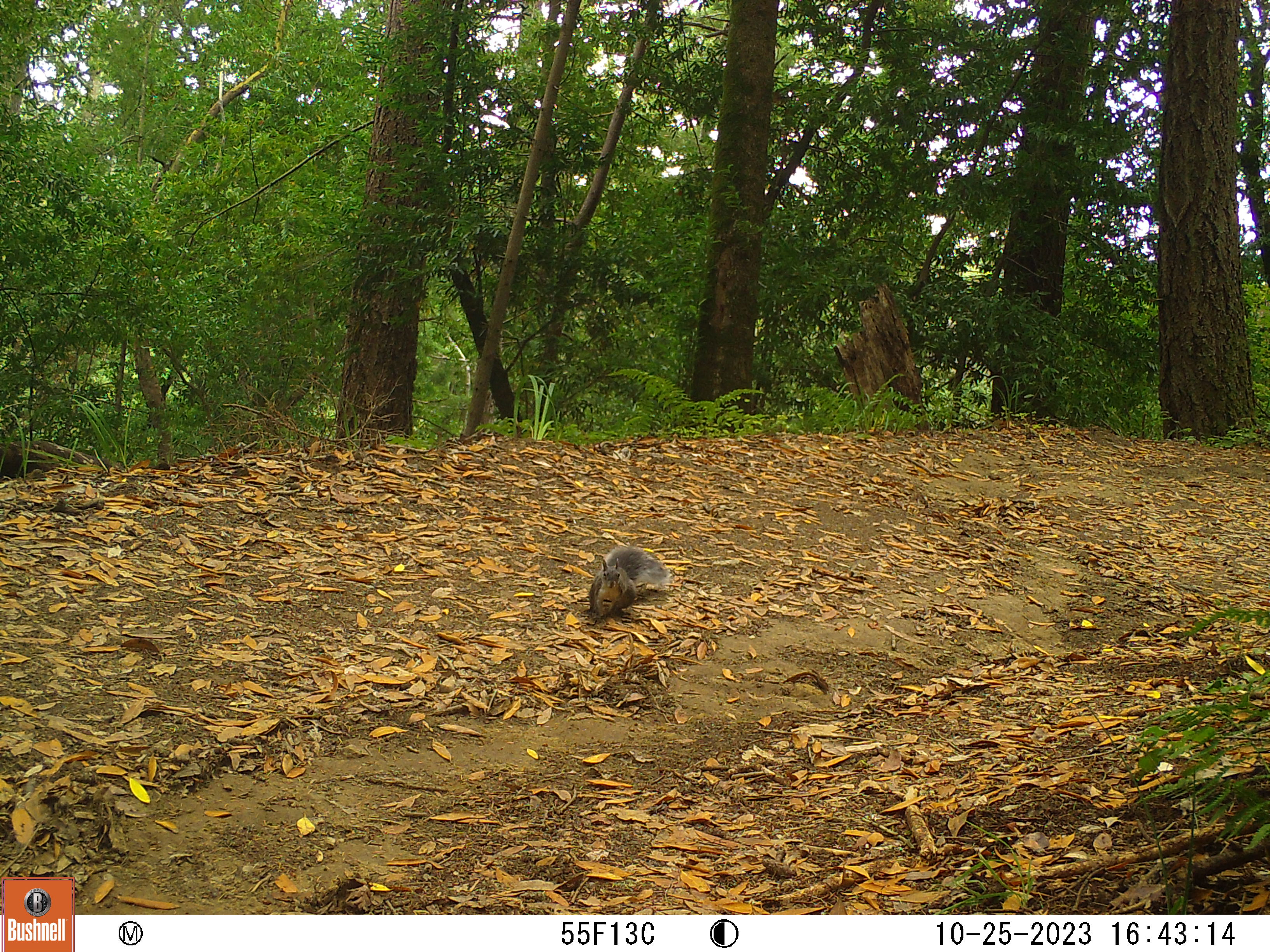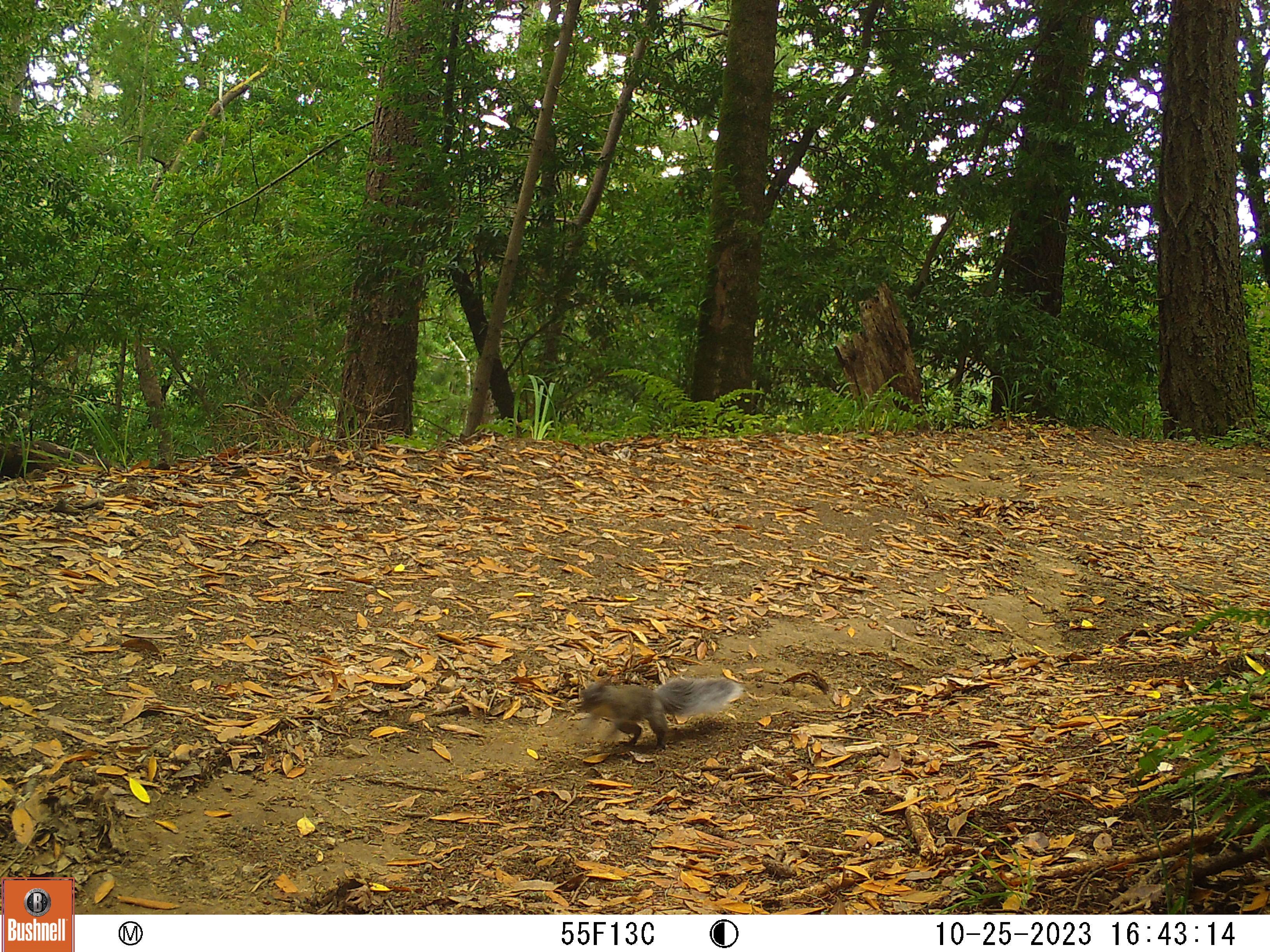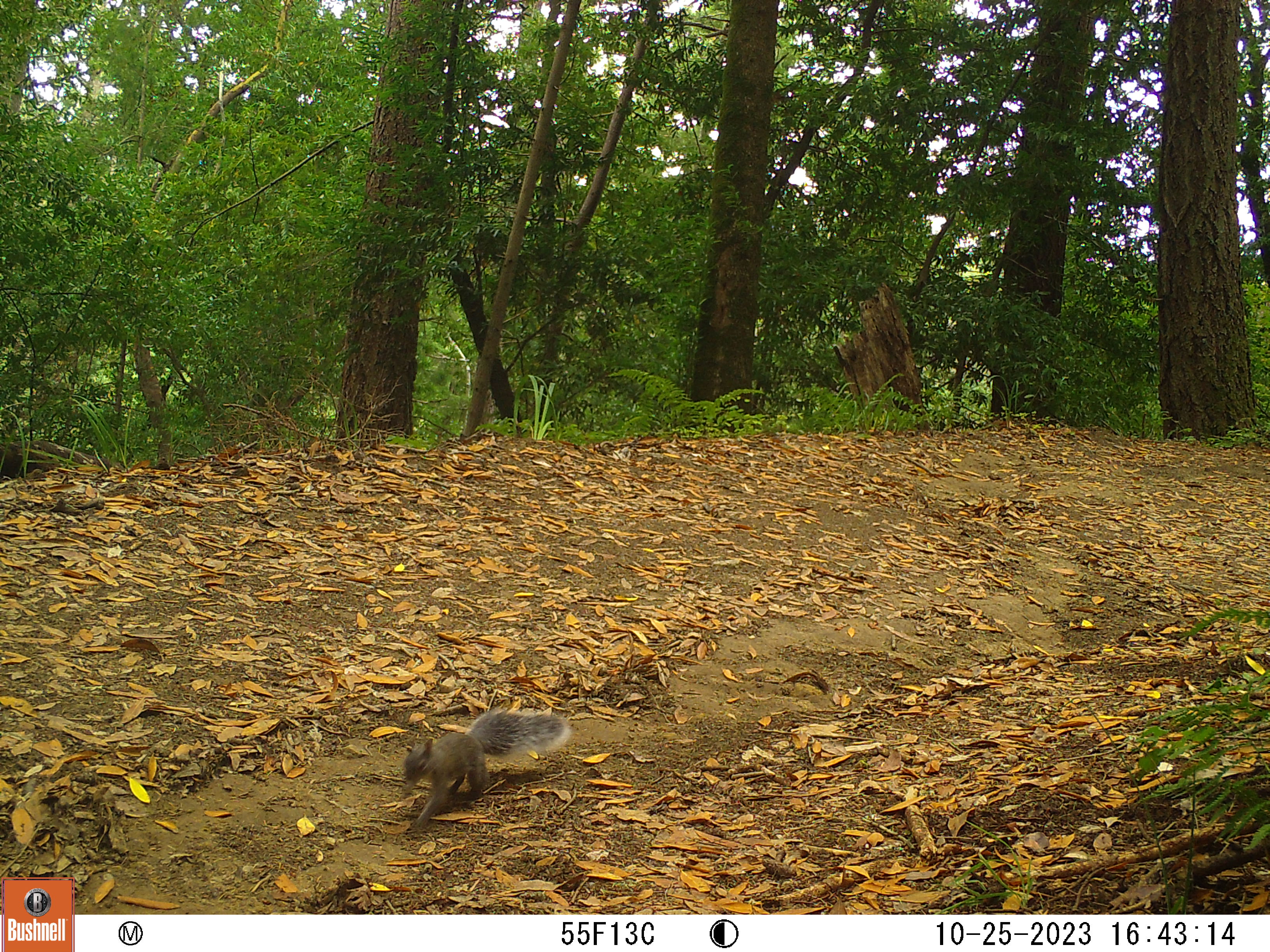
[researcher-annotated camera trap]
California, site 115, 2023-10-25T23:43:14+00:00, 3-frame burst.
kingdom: Animalia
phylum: Chordata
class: Mammalia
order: Rodentia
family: Sciuridae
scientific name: Sciuridae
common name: squirrel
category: unknown squirrel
Unknown squirrel (squirrel) (Sciuridae).